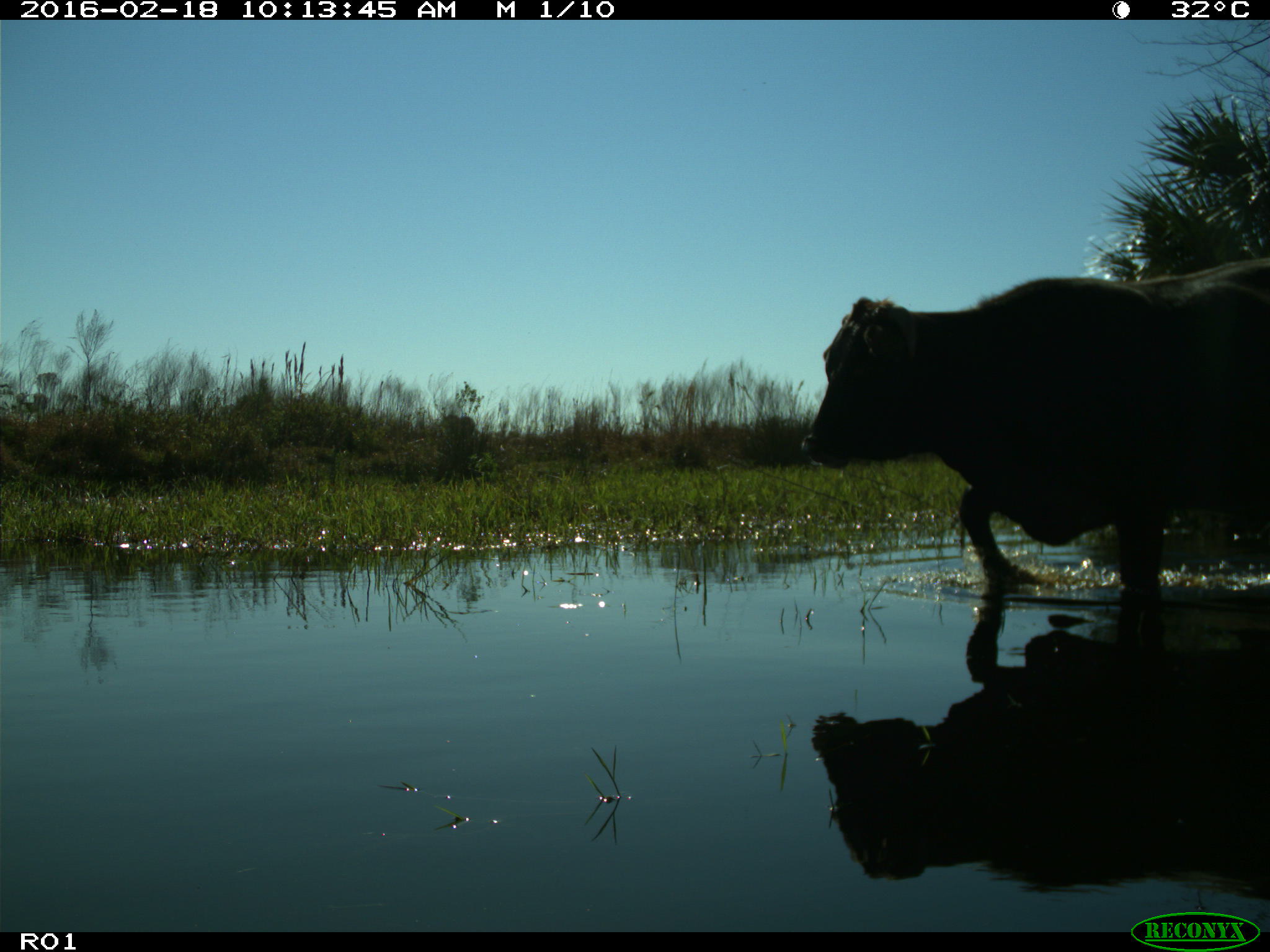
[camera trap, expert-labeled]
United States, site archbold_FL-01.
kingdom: Animalia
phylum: Chordata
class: Mammalia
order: Artiodactyla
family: Bovidae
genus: Bos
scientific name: Bos taurus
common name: domestic cow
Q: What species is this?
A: Bos taurus (domestic cow).